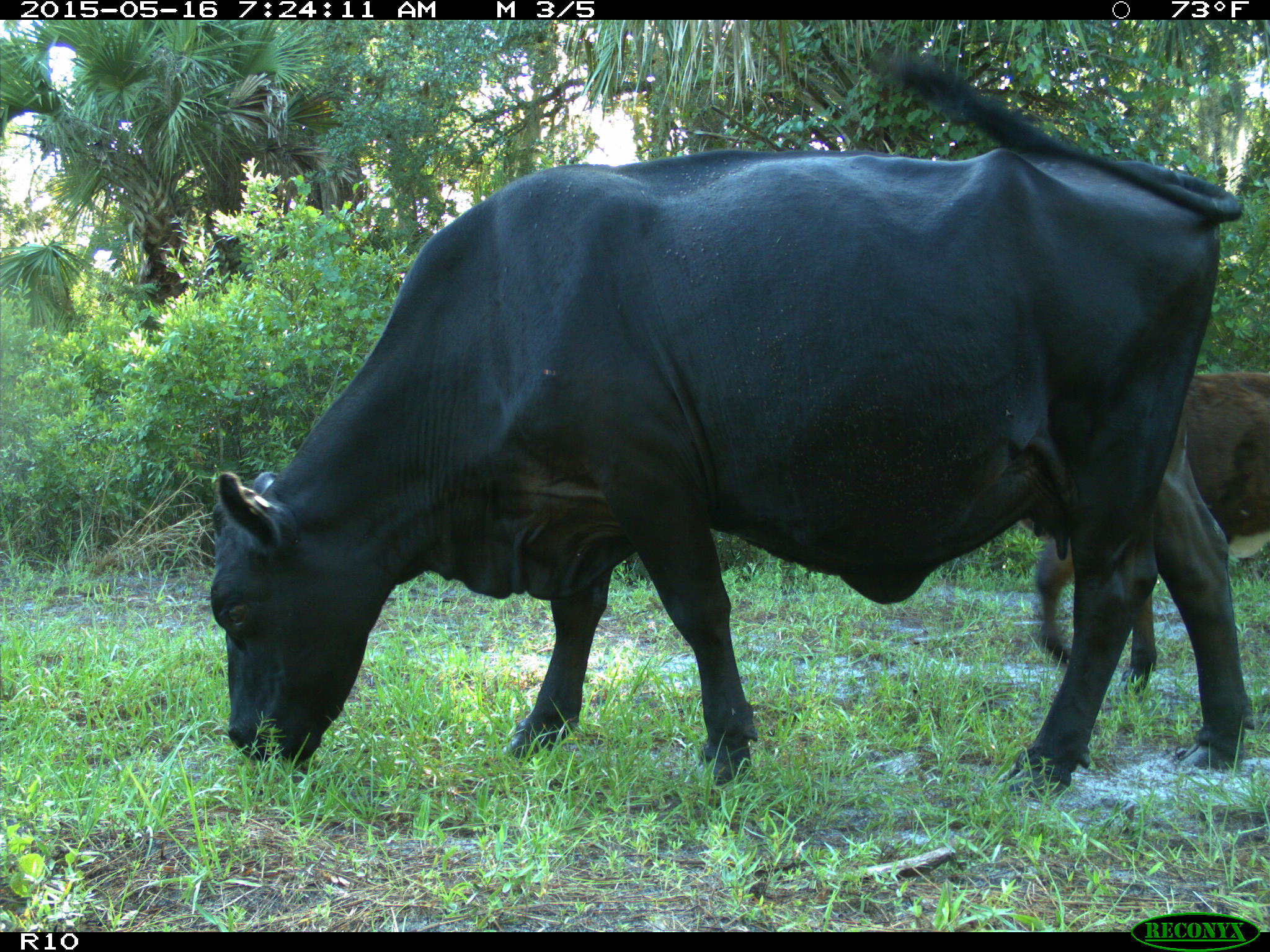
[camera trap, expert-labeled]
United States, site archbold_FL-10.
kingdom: Animalia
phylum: Chordata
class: Mammalia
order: Artiodactyla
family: Bovidae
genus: Bos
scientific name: Bos taurus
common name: domestic cow